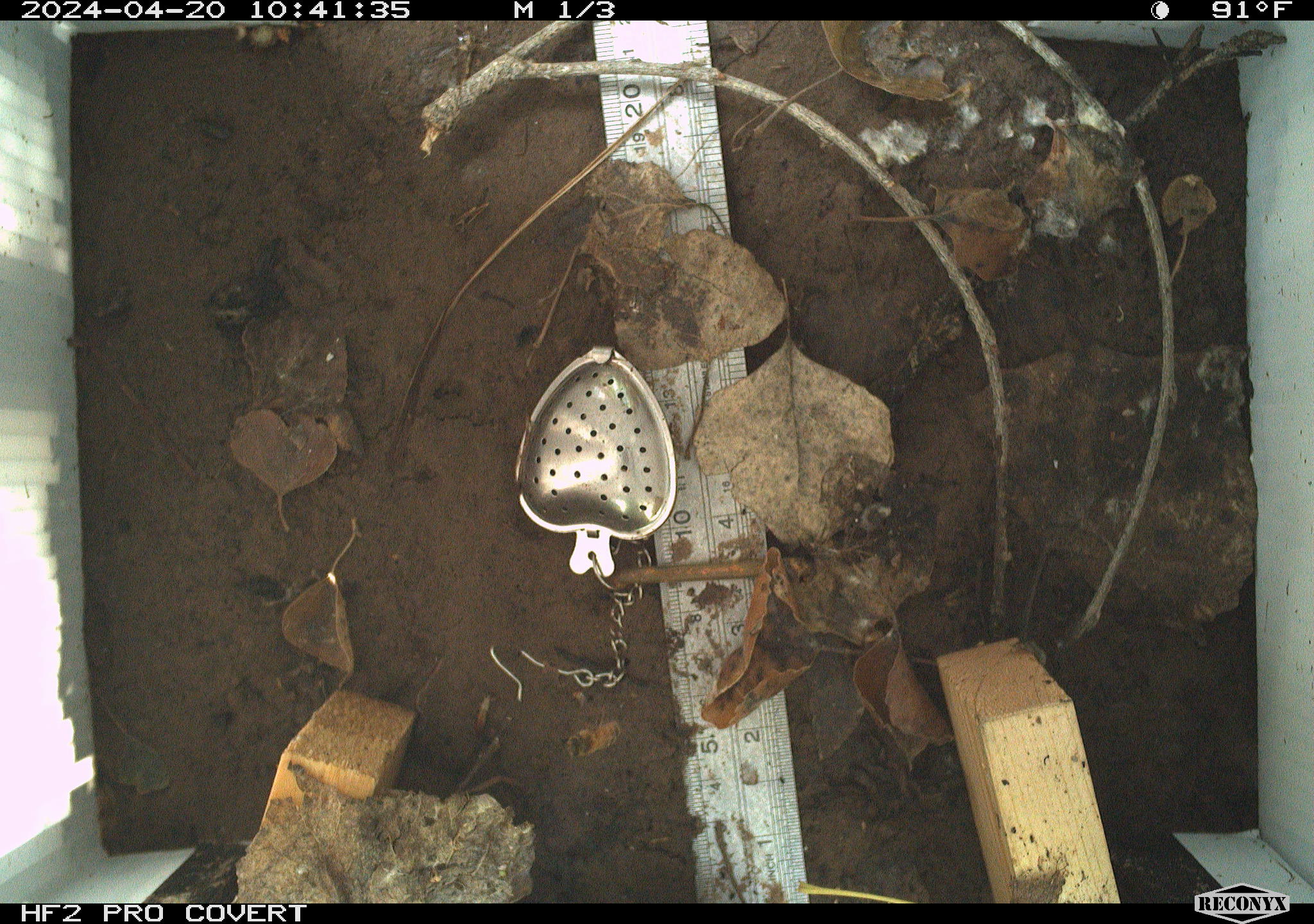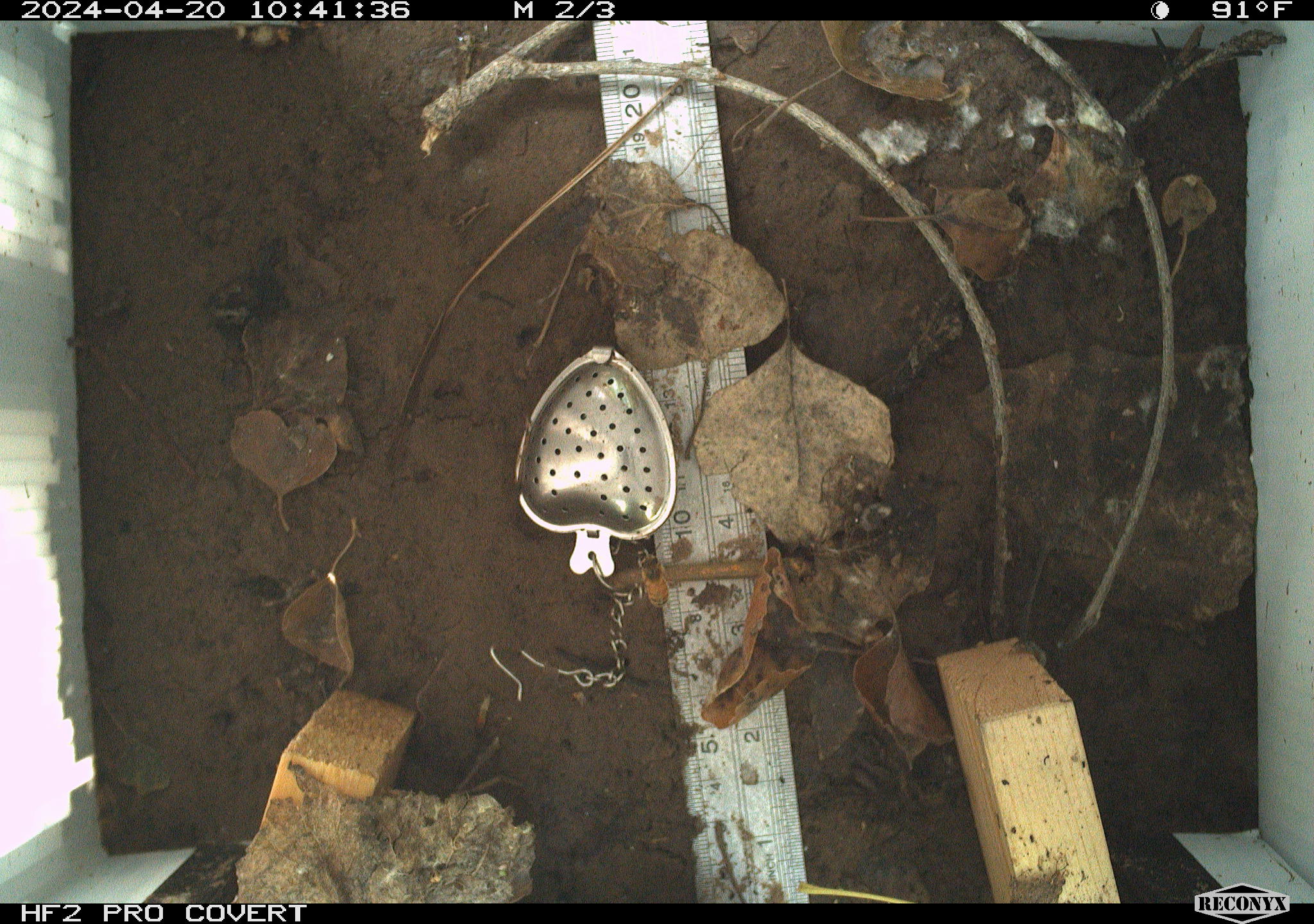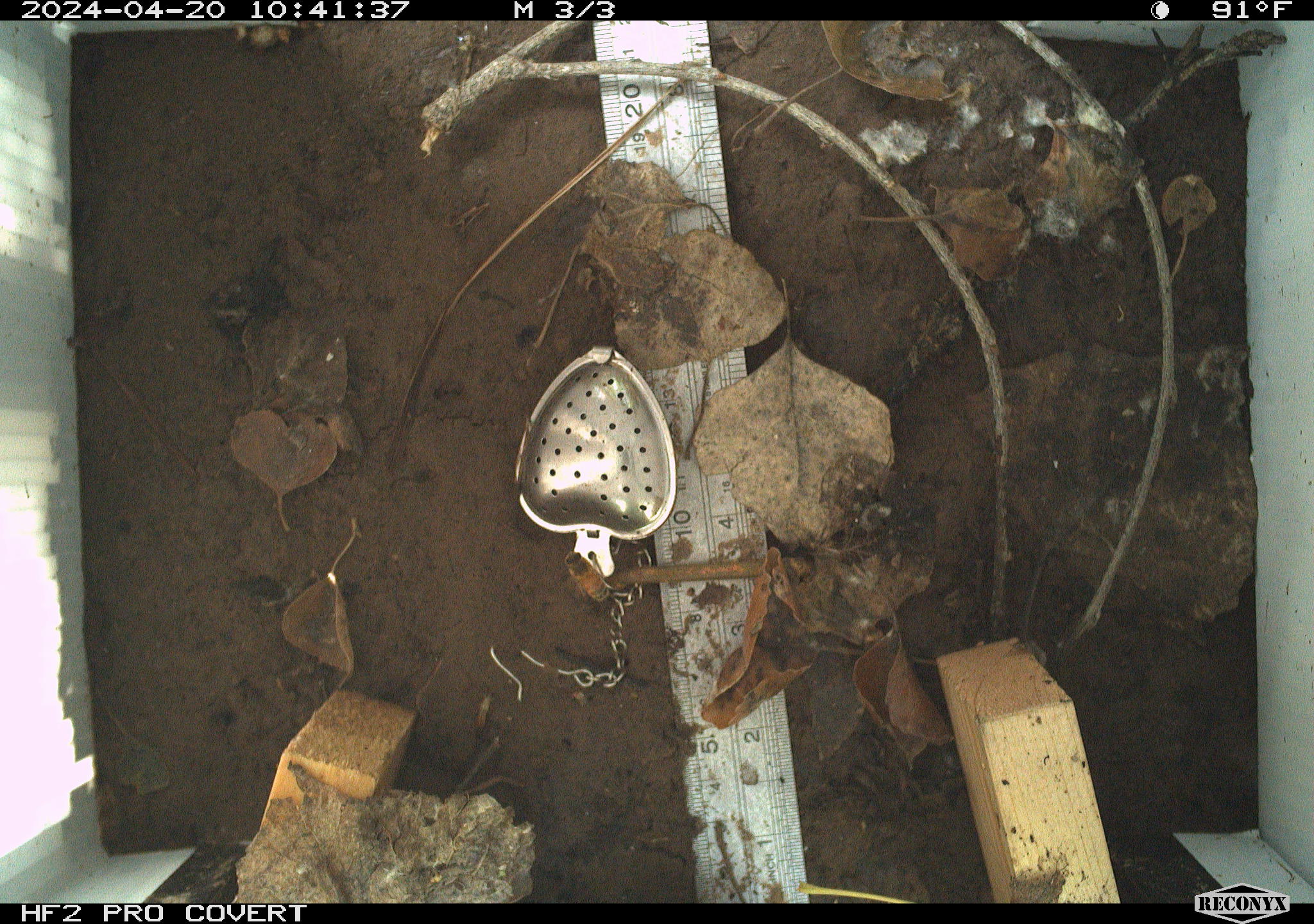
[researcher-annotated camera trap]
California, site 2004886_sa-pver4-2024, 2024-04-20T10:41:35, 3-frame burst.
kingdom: Animalia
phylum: Arthropoda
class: Insecta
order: Hymenoptera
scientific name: Hymenoptera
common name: ants, bees, wasps, and sawflies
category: hymenoptera order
Hymenoptera order (ants, bees, wasps, and sawflies) (Hymenoptera).